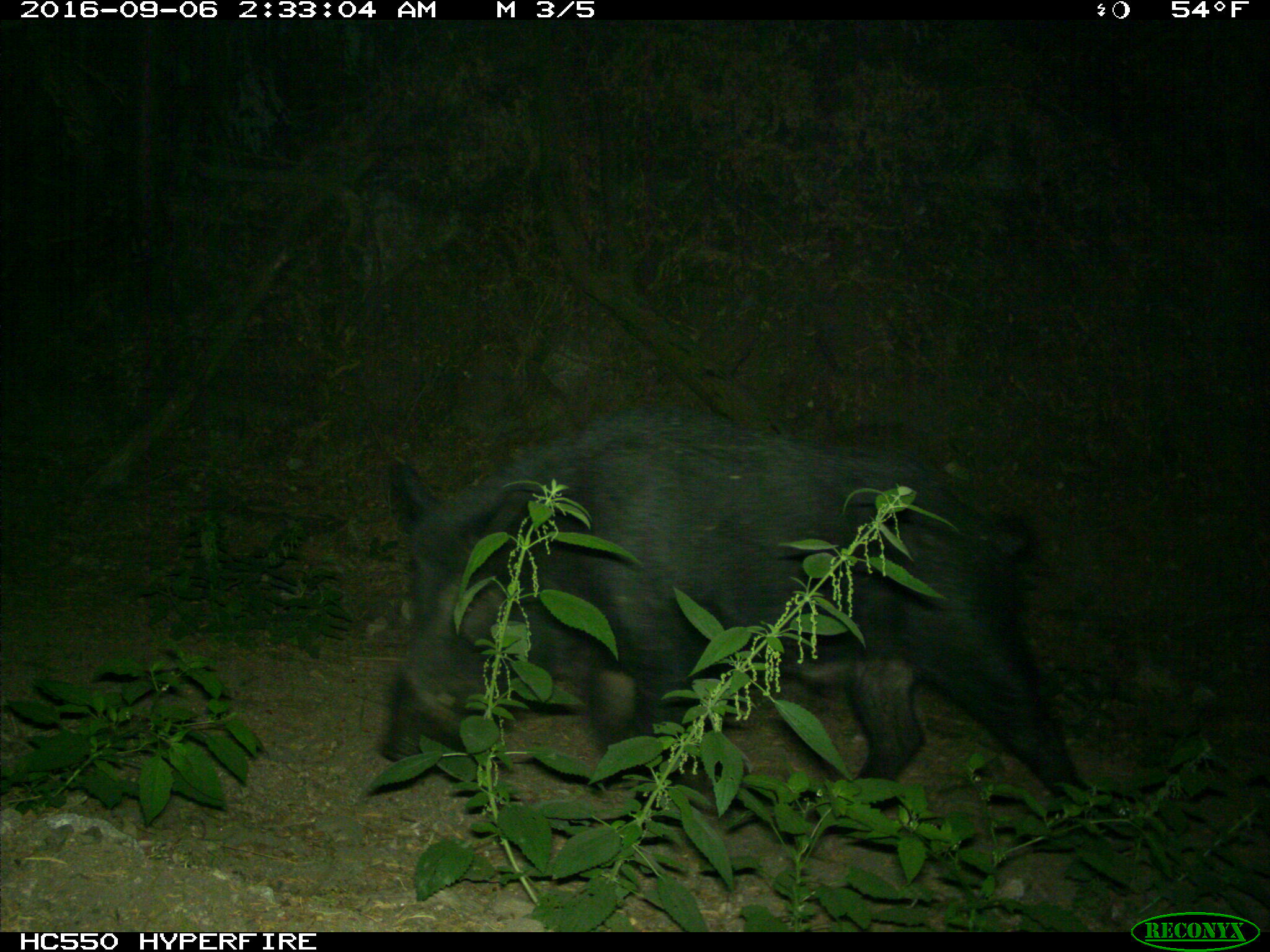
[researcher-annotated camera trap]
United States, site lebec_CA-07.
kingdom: Animalia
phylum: Chordata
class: Mammalia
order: Artiodactyla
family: Suidae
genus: Sus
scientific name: Sus scrofa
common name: wild boar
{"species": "Sus scrofa (wild boar)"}